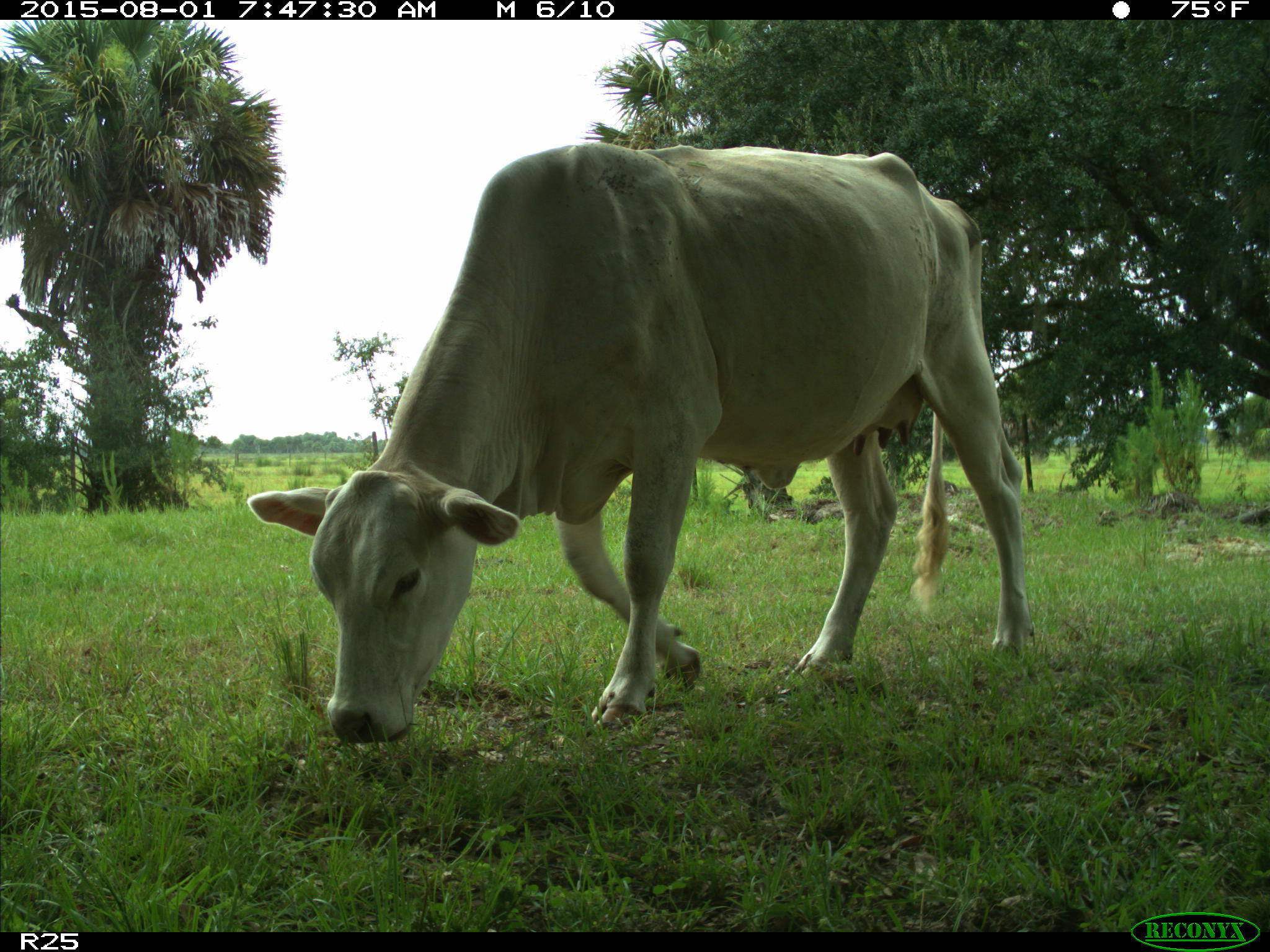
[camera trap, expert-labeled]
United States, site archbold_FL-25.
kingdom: Animalia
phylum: Chordata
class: Mammalia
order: Artiodactyla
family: Bovidae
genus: Bos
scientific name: Bos taurus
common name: domestic cow